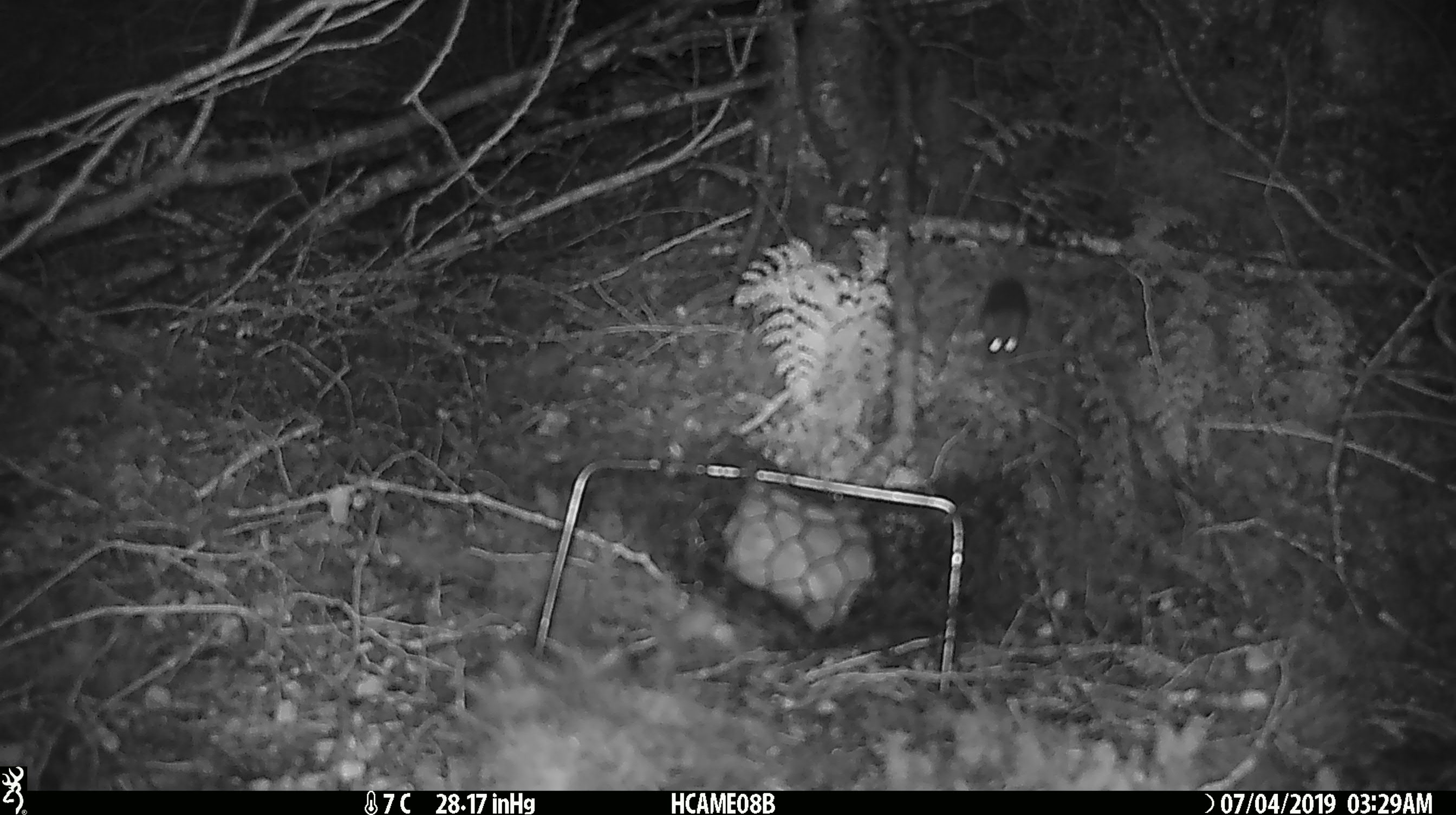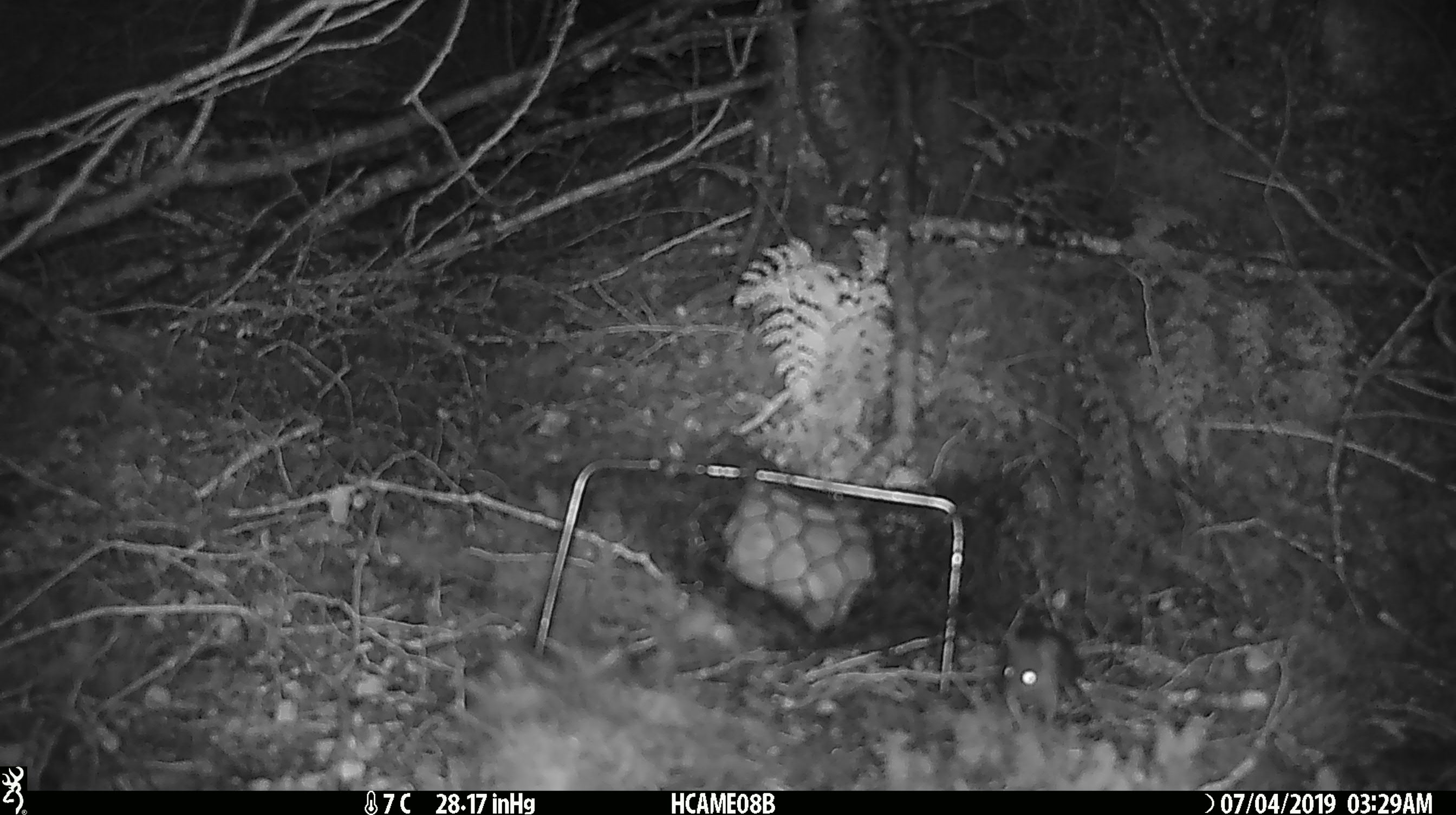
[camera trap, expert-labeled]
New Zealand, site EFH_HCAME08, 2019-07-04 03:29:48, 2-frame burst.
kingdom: Animalia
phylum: Chordata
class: Mammalia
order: Rodentia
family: Muridae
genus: Mus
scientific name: Mus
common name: mouse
Mouse (Mus).